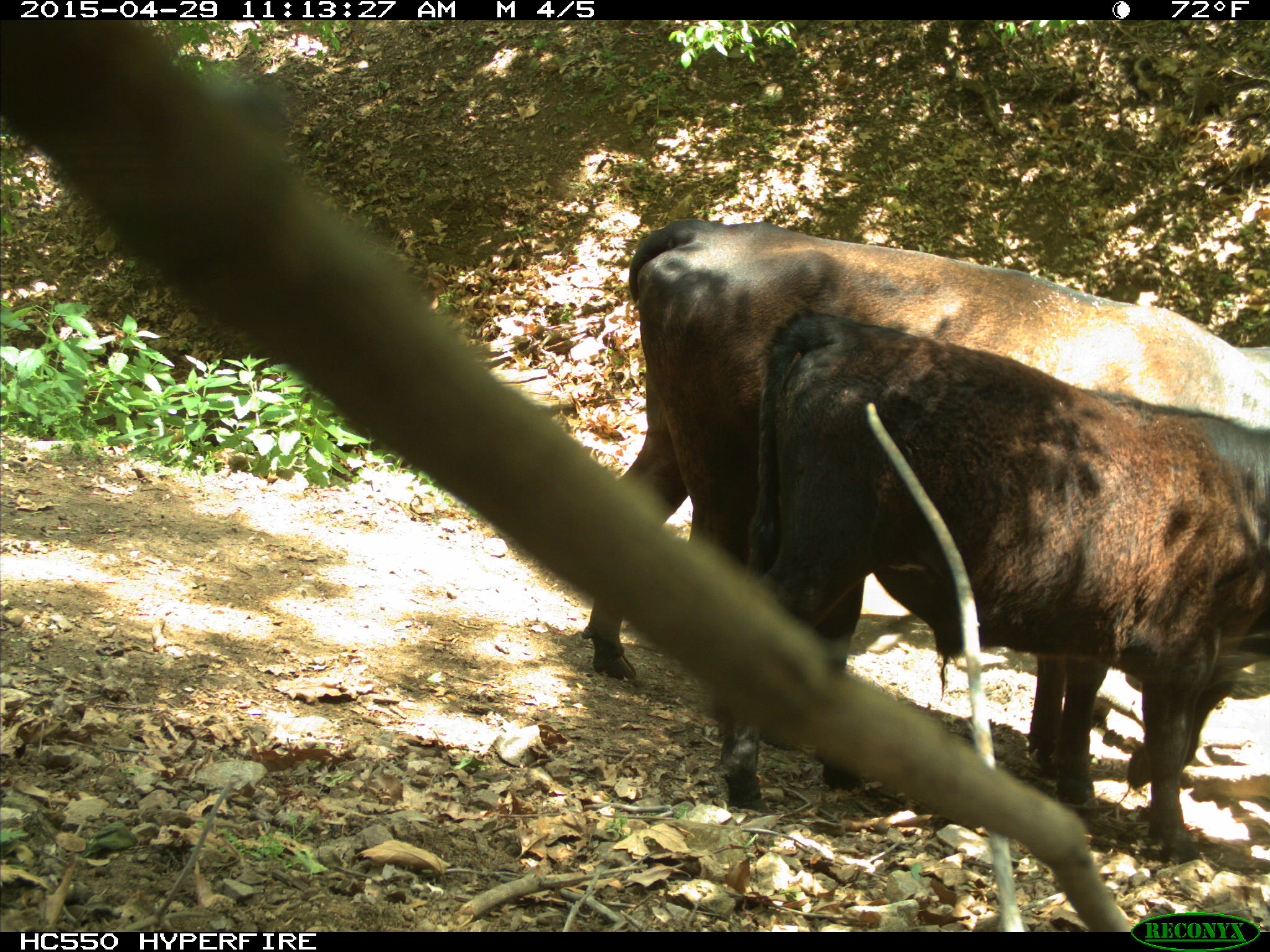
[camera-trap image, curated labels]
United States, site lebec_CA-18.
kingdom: Animalia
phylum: Chordata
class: Mammalia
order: Artiodactyla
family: Bovidae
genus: Bos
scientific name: Bos taurus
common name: domestic cow